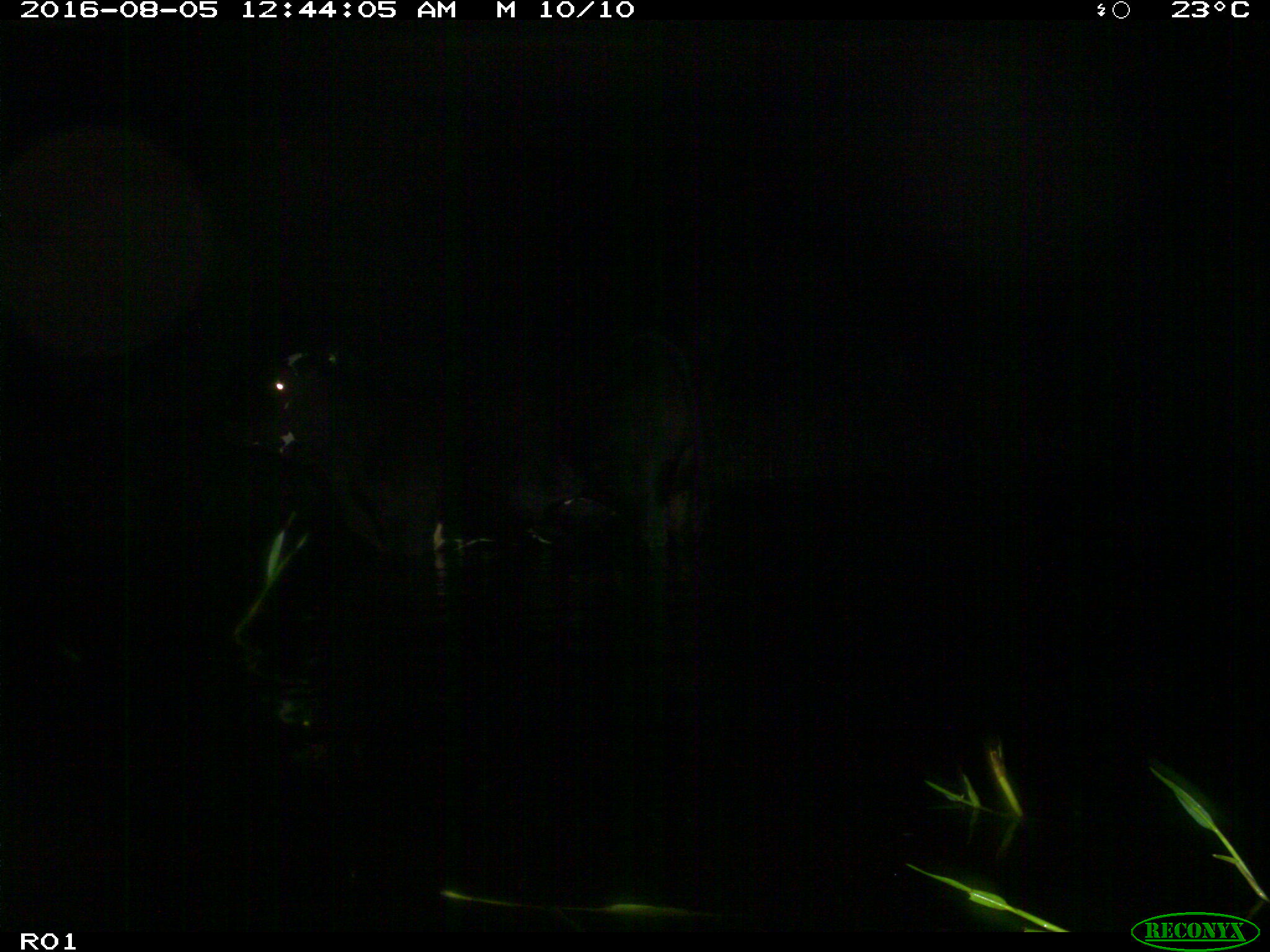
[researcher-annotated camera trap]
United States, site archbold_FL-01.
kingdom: Animalia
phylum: Chordata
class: Mammalia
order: Artiodactyla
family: Bovidae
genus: Bos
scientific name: Bos taurus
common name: domestic cow